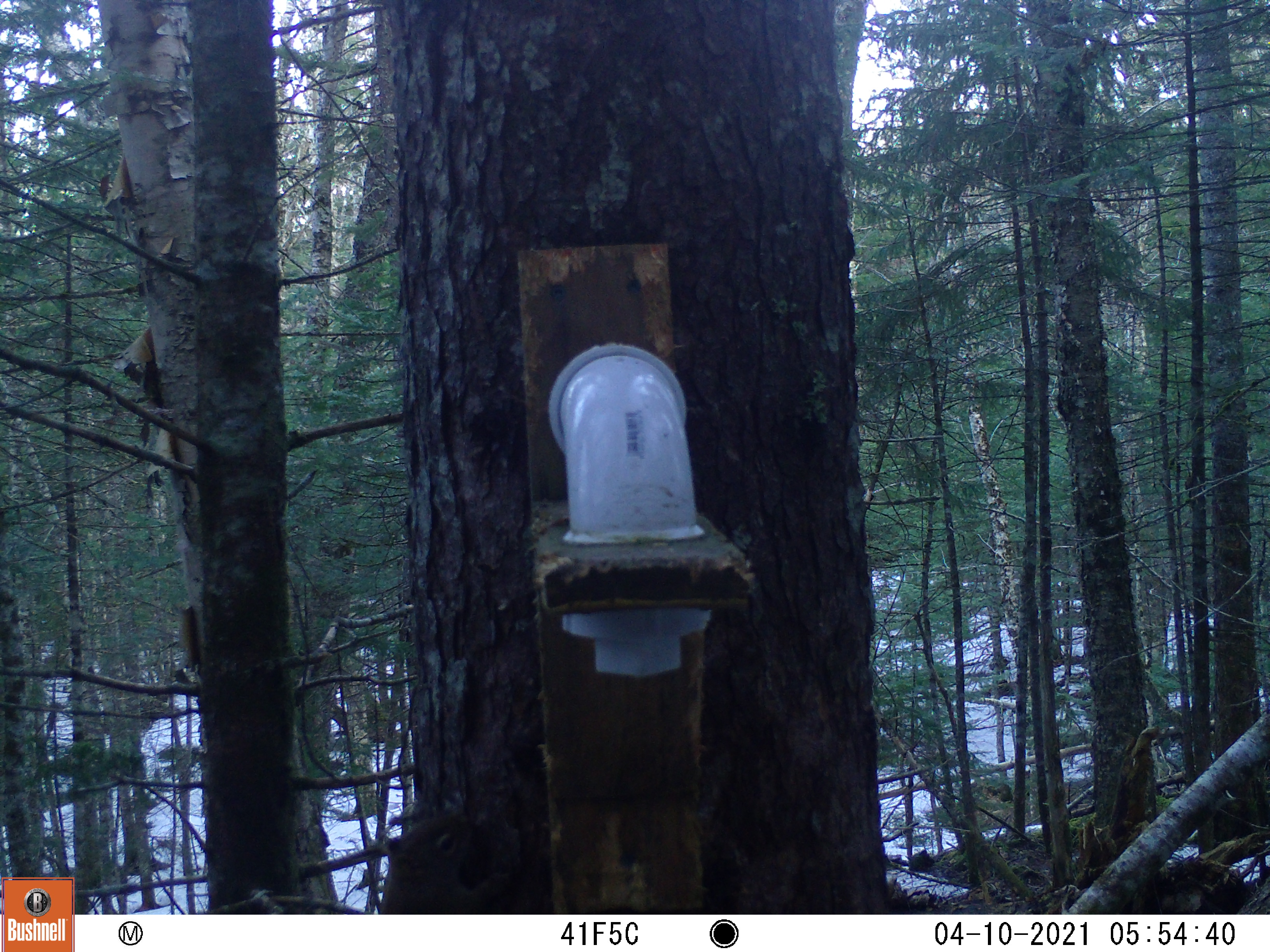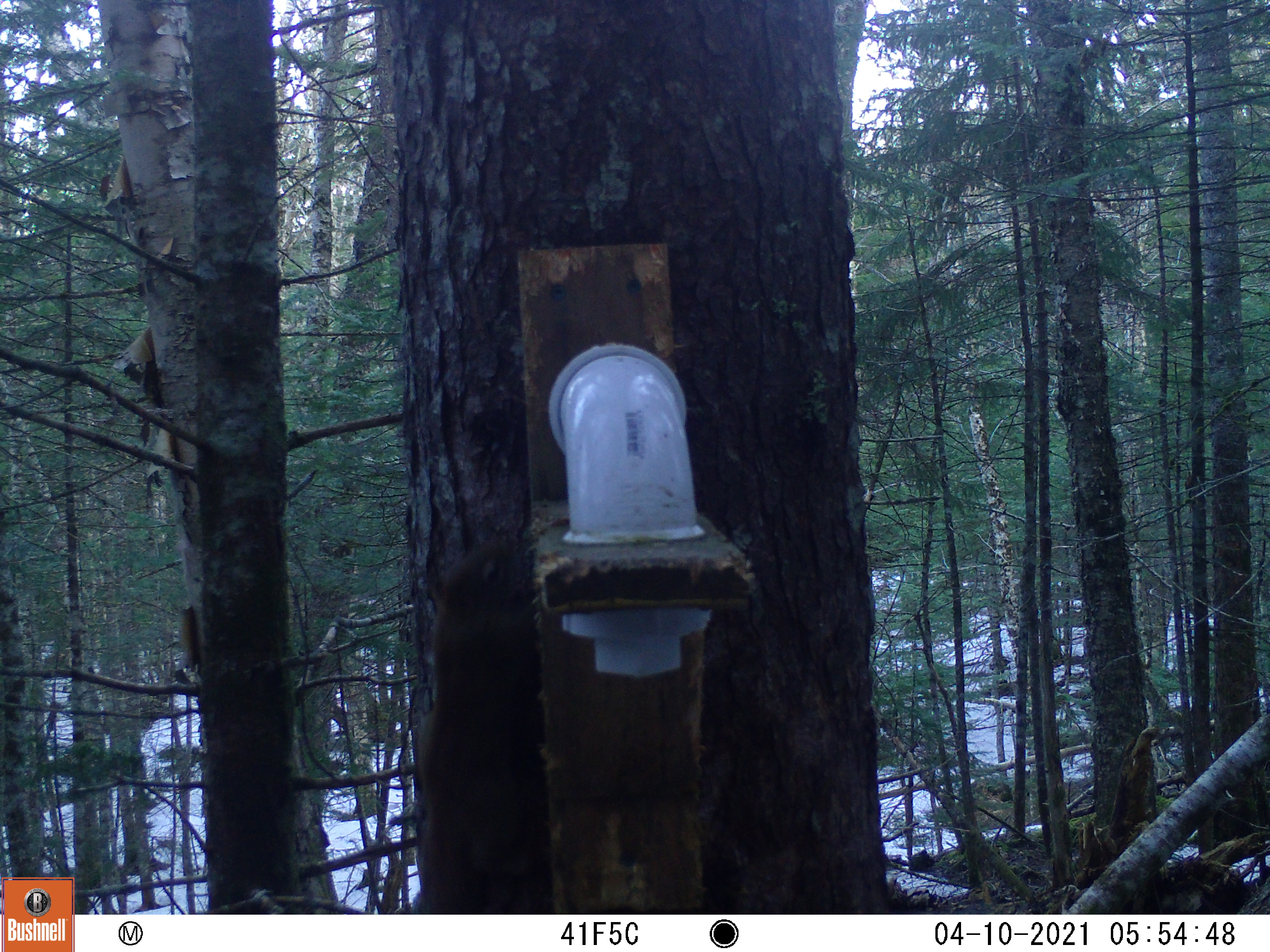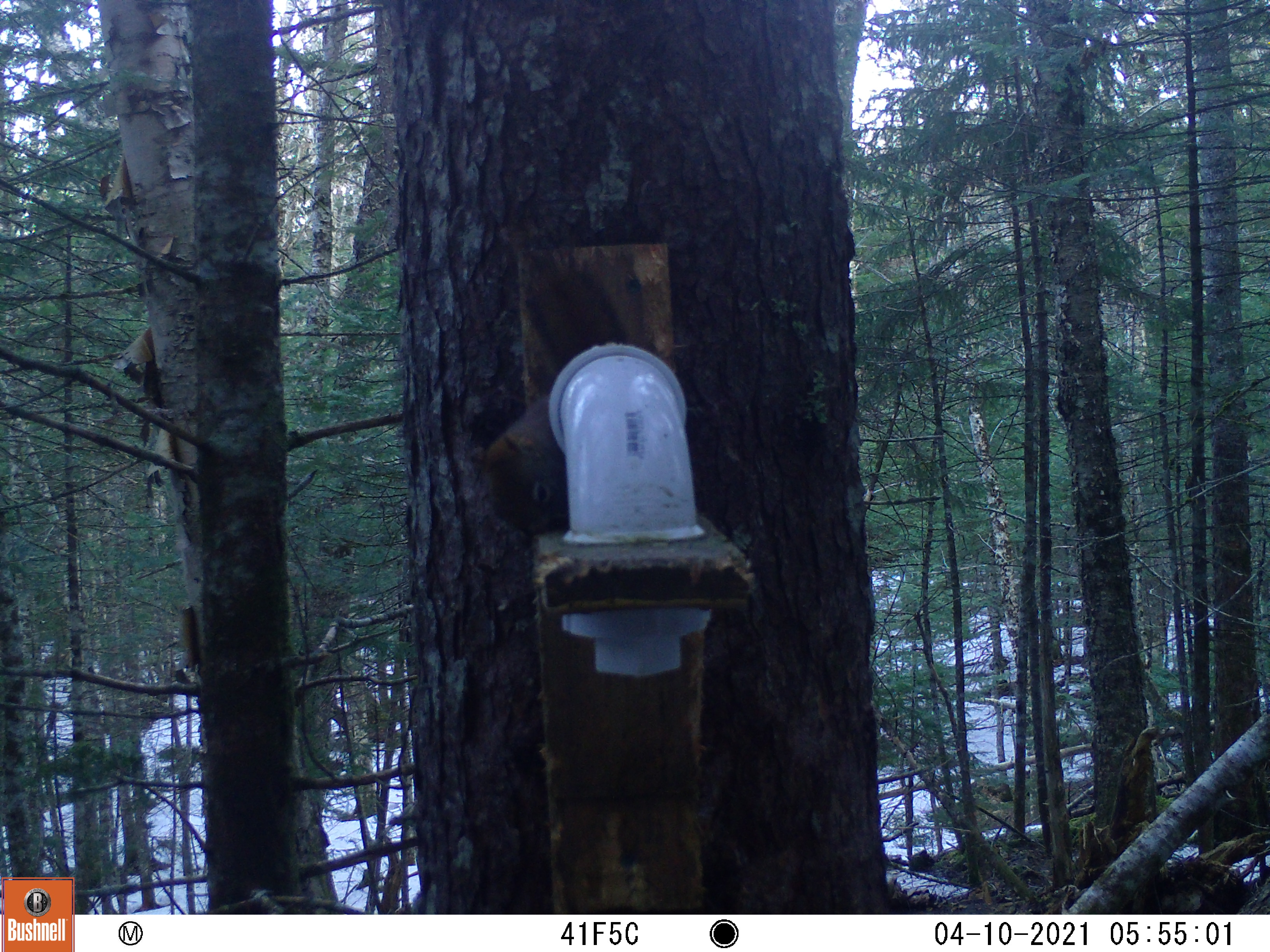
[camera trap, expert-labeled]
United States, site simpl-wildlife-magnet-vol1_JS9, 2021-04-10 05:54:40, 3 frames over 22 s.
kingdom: Animalia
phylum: Chordata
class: Mammalia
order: Rodentia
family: Sciuridae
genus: Tamiasciurus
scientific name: Tamiasciurus hudsonicus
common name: red squirrel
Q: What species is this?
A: Red squirrel (Tamiasciurus hudsonicus).